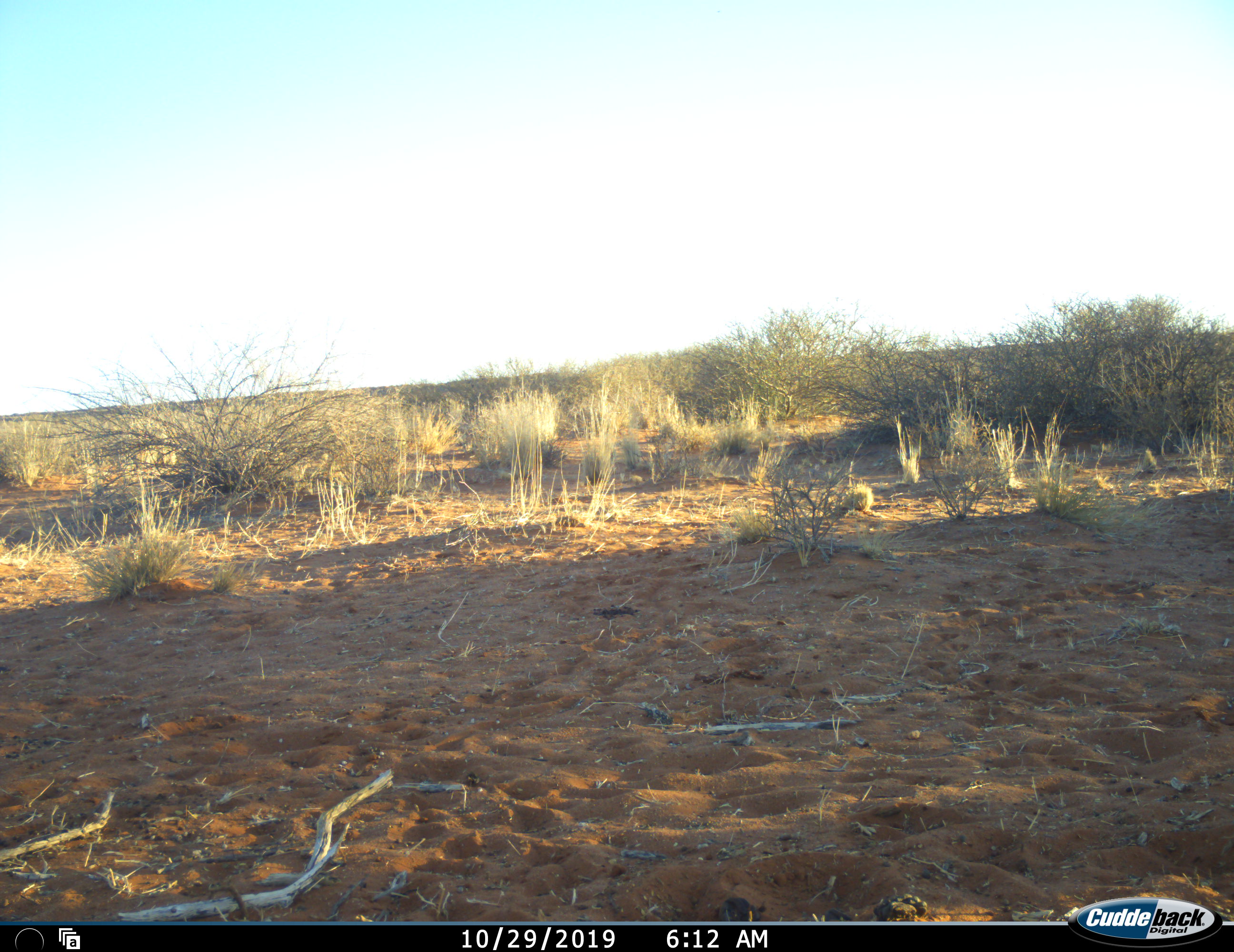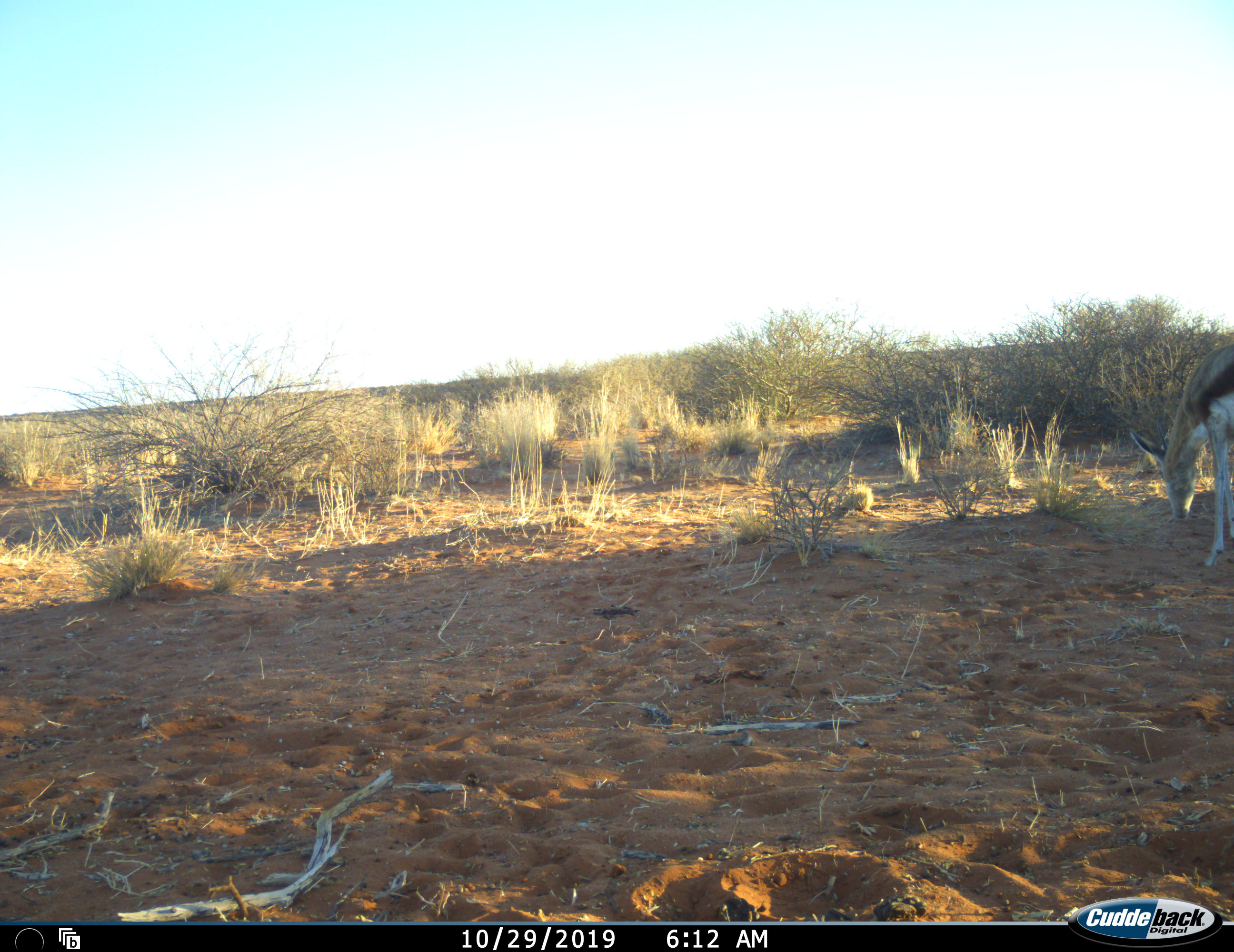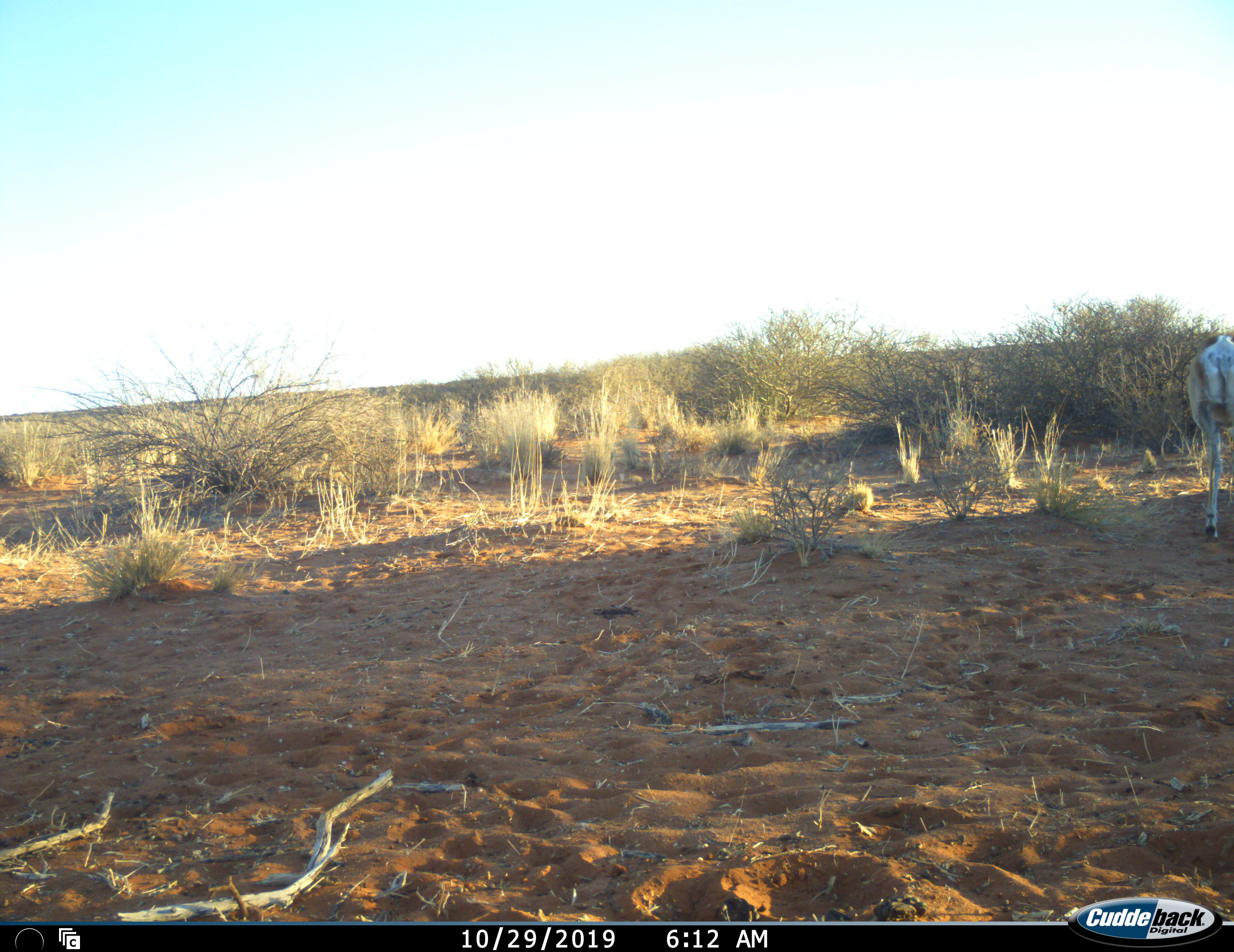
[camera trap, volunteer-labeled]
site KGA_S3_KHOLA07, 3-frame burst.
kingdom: Animalia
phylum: Chordata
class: Mammalia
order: Artiodactyla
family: Bovidae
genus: Antidorcas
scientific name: Antidorcas marsupialis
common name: springbok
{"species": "springbok (Antidorcas marsupialis)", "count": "1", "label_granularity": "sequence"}